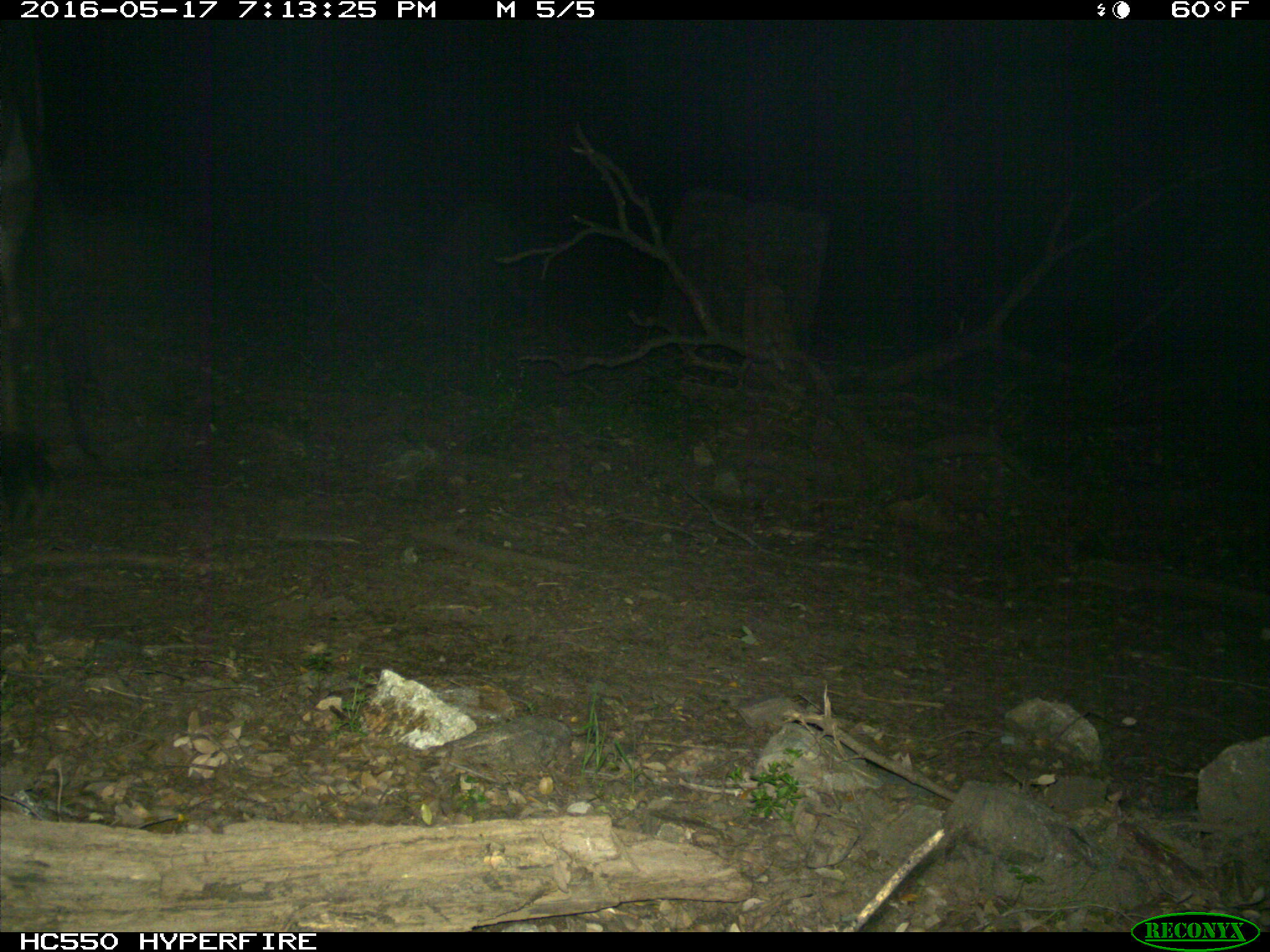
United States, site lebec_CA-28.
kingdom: Animalia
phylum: Chordata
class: Mammalia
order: Artiodactyla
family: Bovidae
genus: Bos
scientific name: Bos taurus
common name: domestic cow